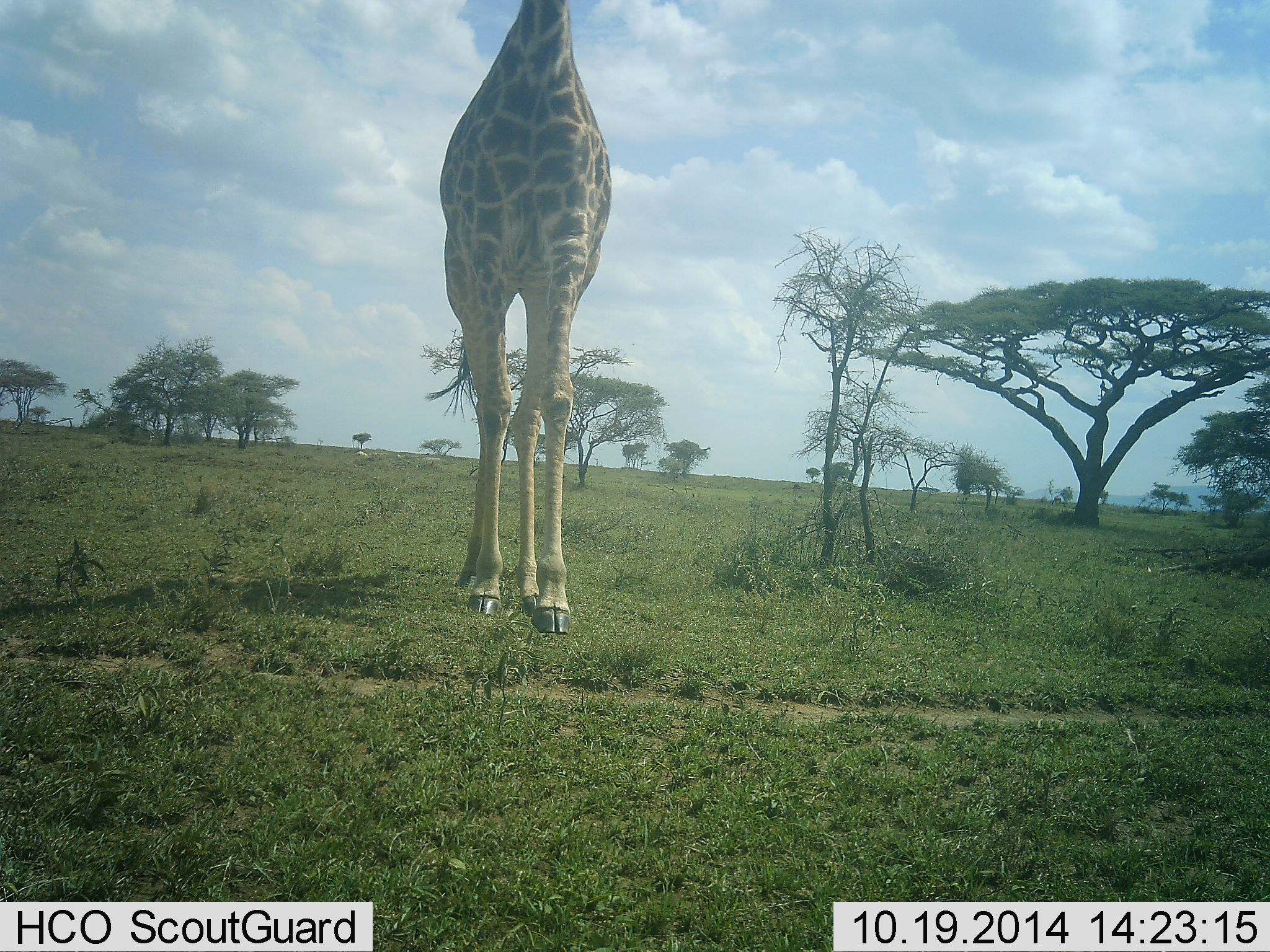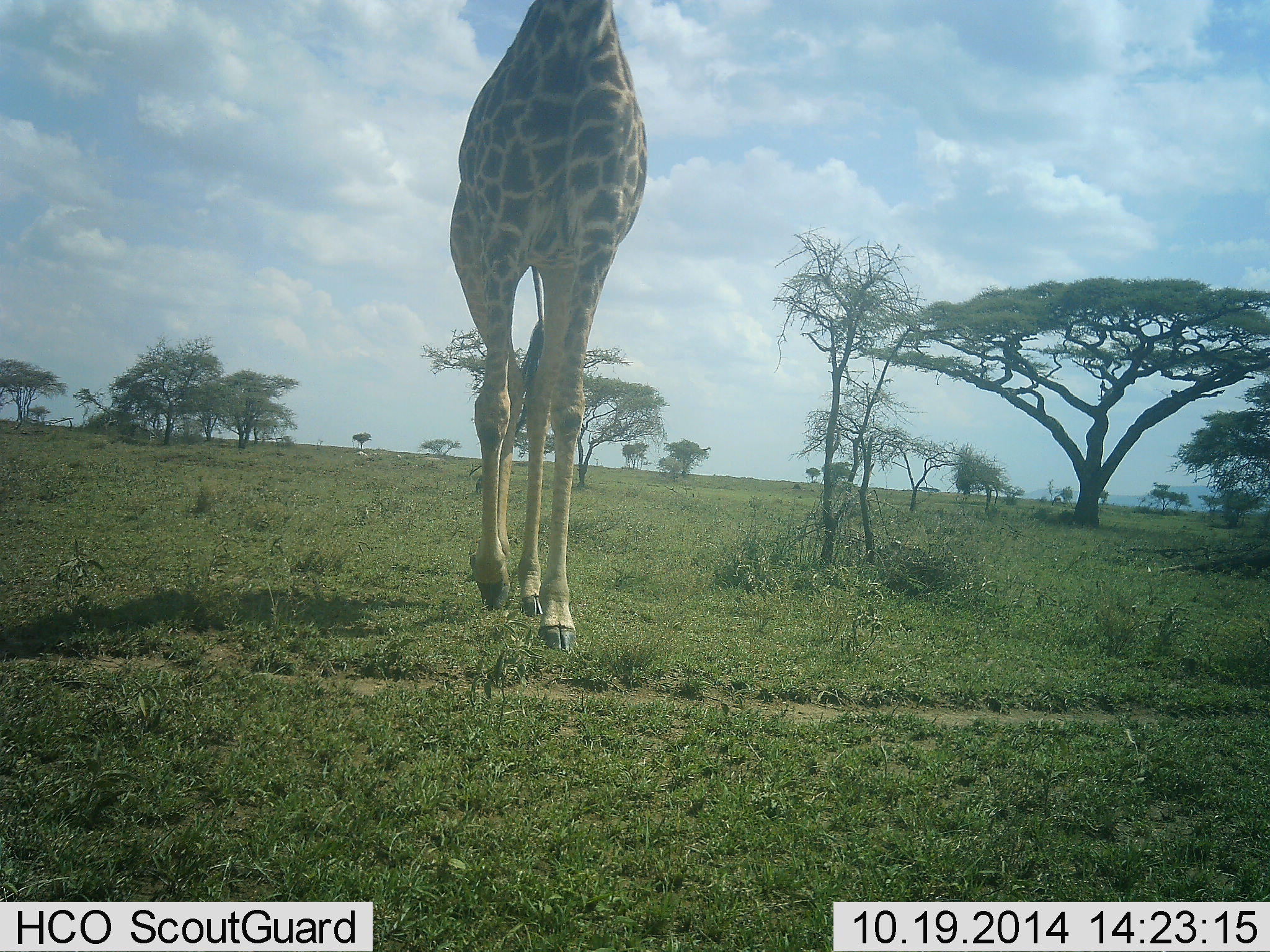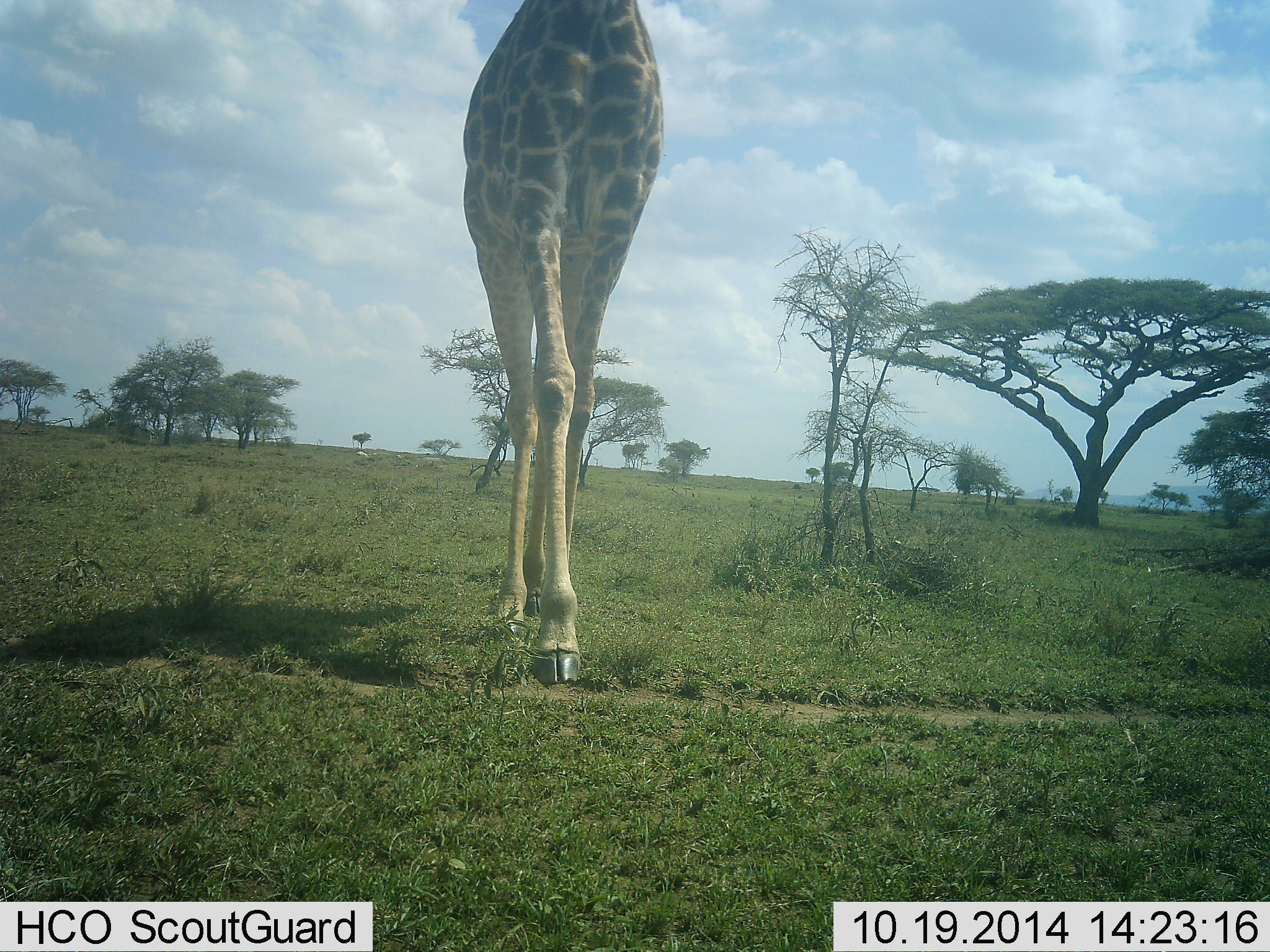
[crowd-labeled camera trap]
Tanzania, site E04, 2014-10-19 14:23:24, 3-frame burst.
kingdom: Animalia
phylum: Chordata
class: Mammalia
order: Artiodactyla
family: Giraffidae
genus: Giraffa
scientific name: Giraffa camelopardalis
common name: giraffe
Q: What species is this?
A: Giraffe (Giraffa camelopardalis).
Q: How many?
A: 1.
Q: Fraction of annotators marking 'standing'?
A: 0%.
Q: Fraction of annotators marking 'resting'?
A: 0%.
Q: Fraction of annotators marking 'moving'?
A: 100%.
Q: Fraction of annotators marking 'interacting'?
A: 0%.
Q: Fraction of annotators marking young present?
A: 0%.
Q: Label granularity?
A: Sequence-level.